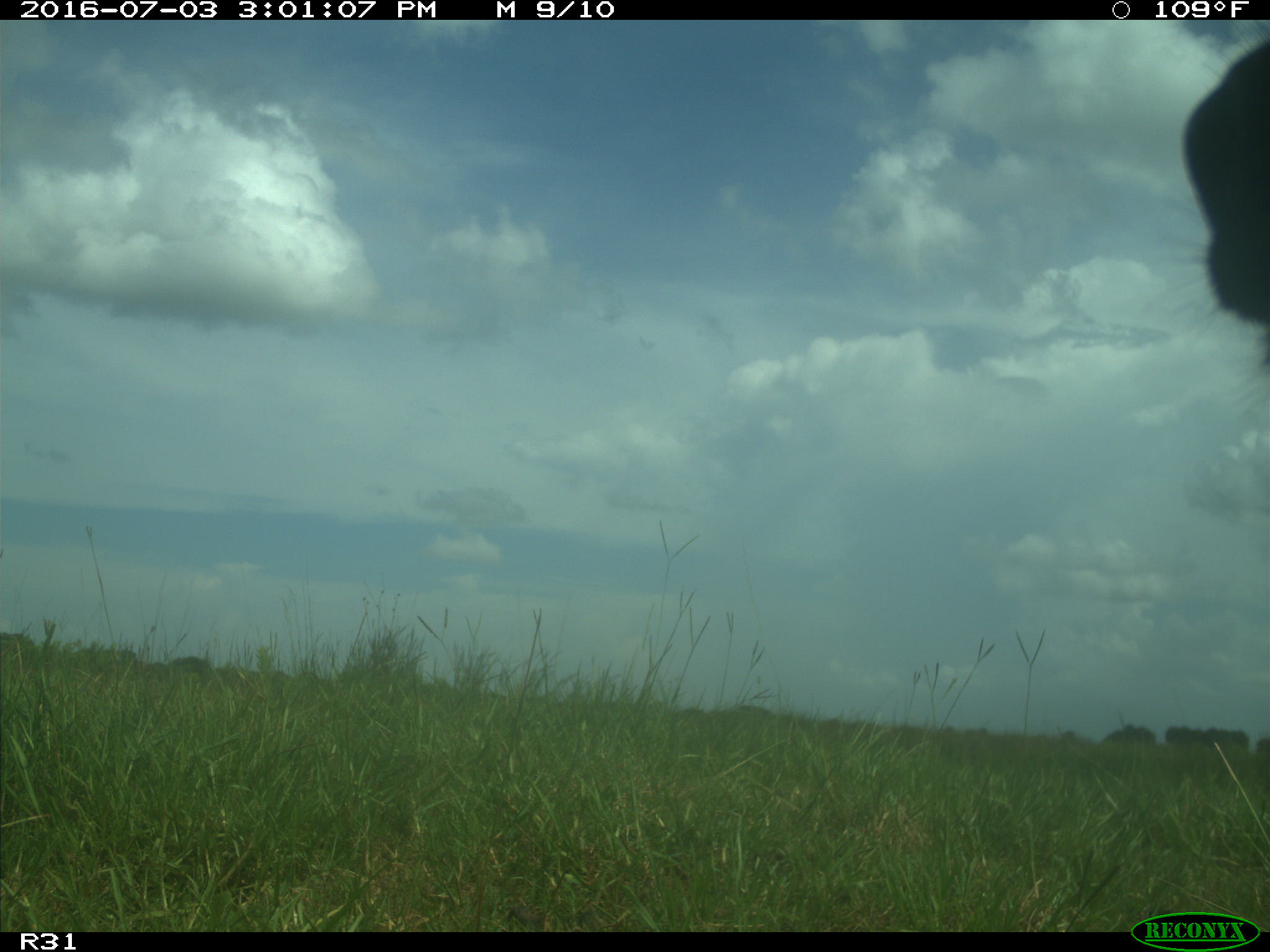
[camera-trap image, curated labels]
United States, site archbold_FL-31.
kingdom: Animalia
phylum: Chordata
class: Mammalia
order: Artiodactyla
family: Bovidae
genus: Bos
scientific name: Bos taurus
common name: domestic cow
Bos taurus (domestic cow).